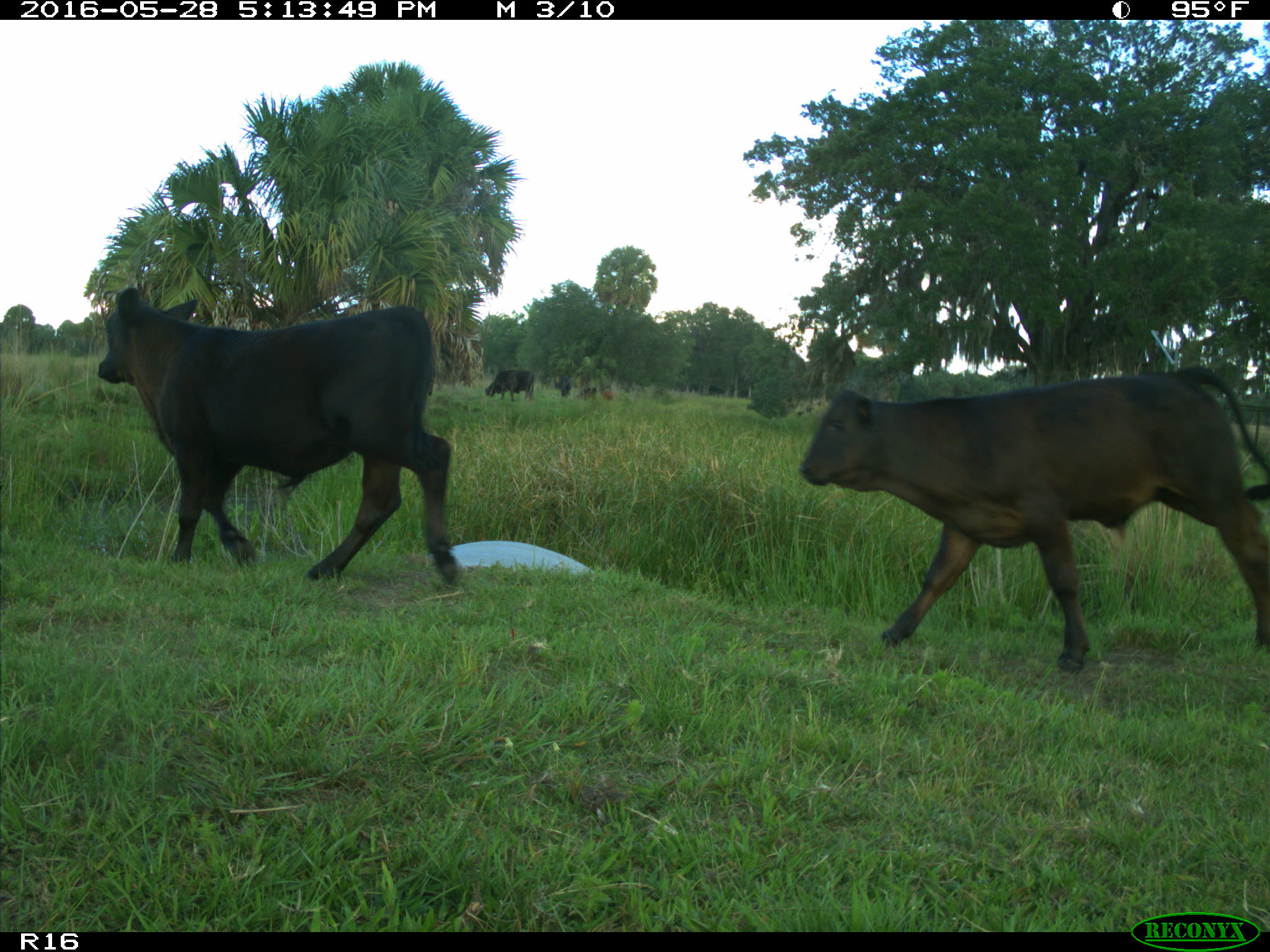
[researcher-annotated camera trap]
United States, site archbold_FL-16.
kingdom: Animalia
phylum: Chordata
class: Mammalia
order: Artiodactyla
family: Bovidae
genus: Bos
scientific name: Bos taurus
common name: domestic cow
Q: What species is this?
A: Bos taurus (domestic cow).